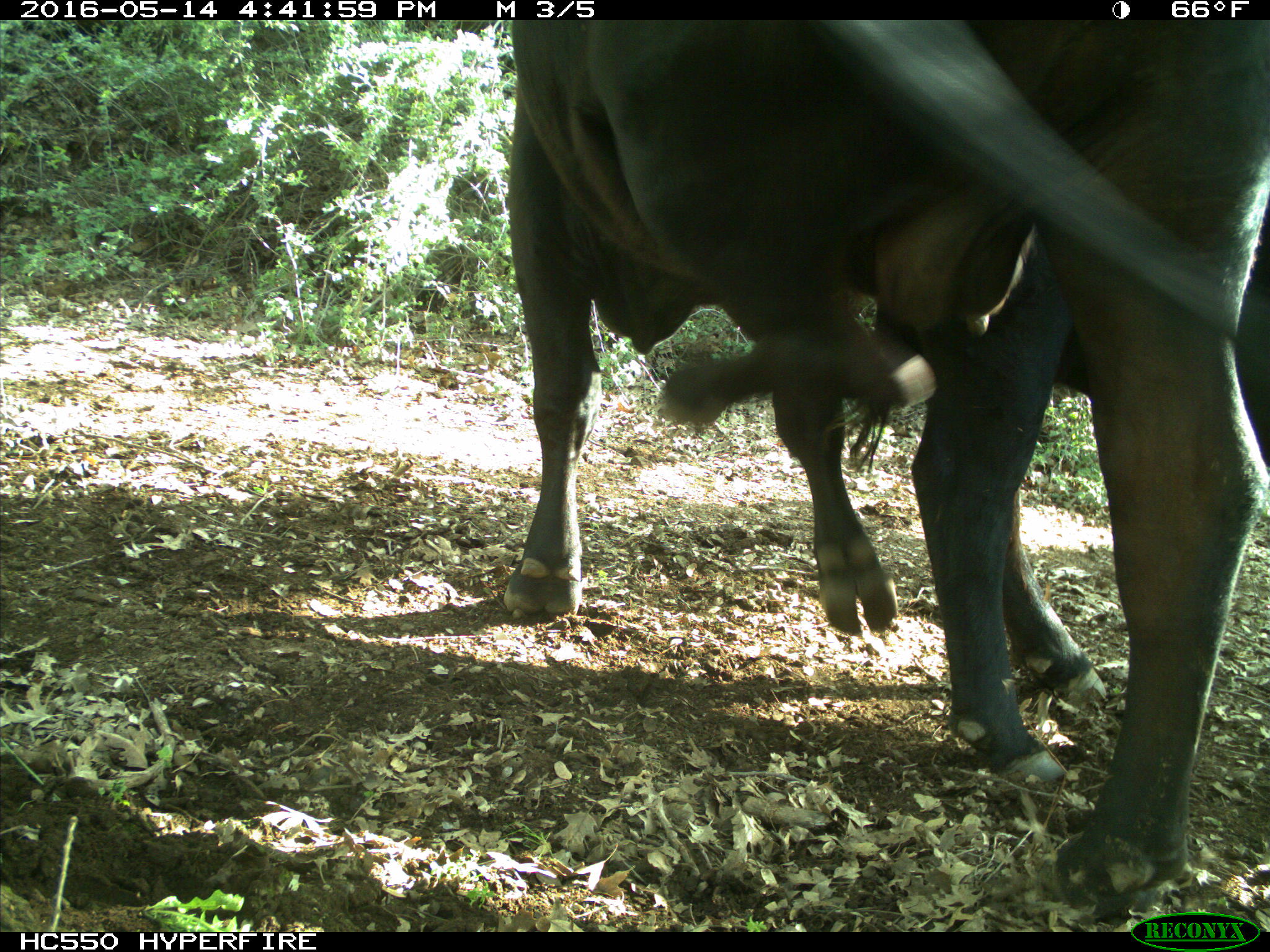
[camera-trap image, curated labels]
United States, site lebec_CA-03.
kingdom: Animalia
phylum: Chordata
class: Mammalia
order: Artiodactyla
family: Bovidae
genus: Bos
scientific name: Bos taurus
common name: domestic cow